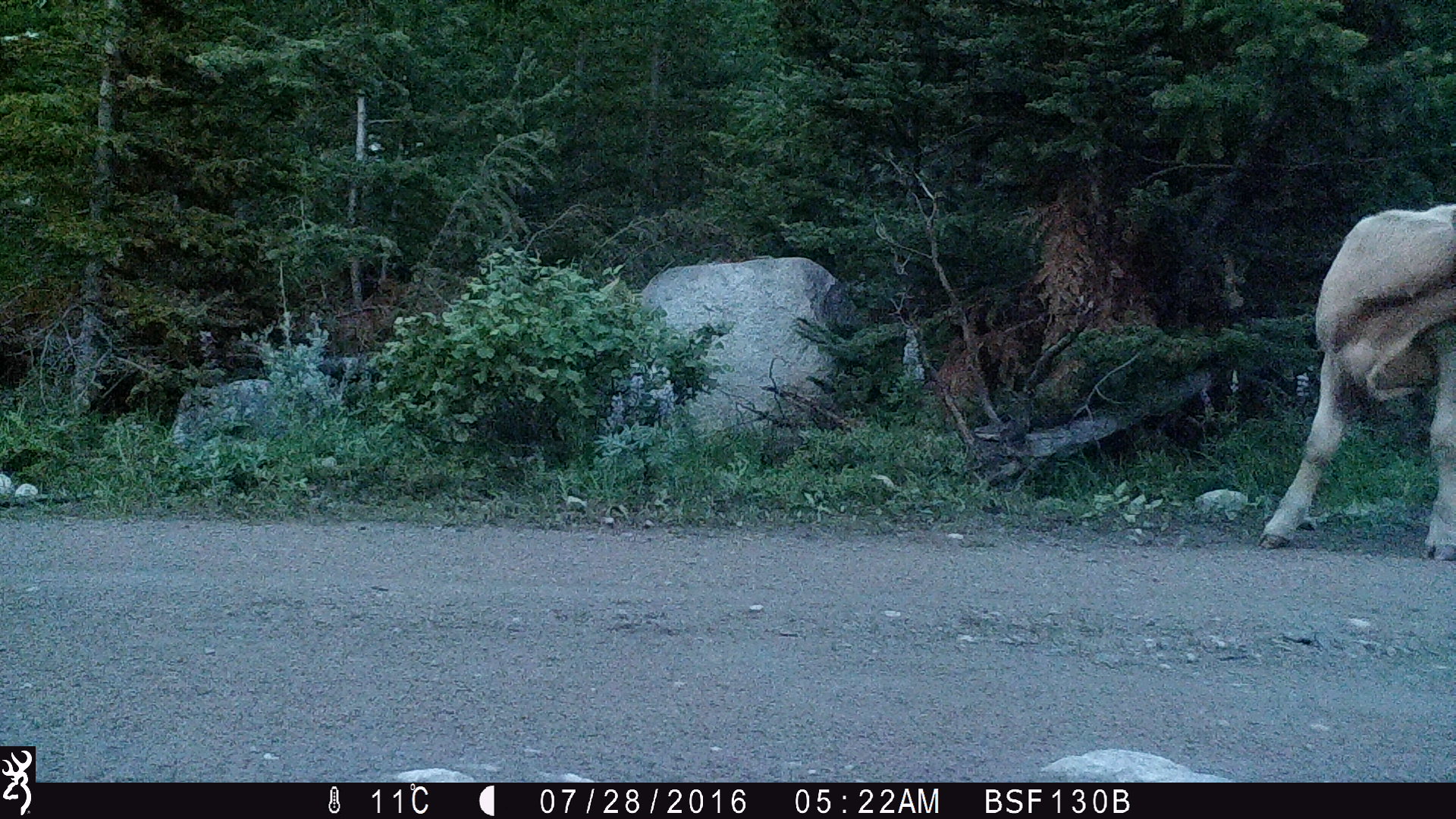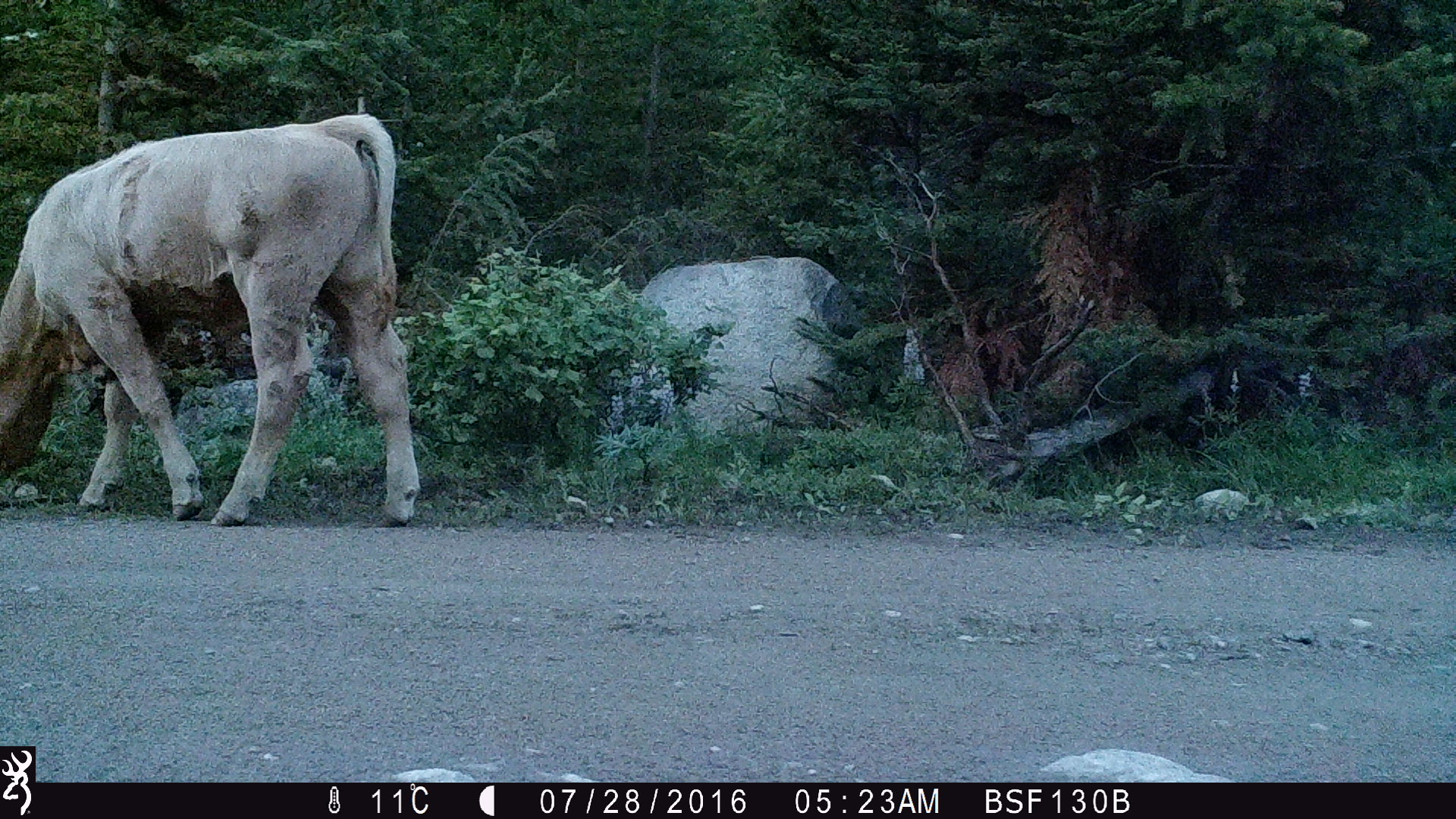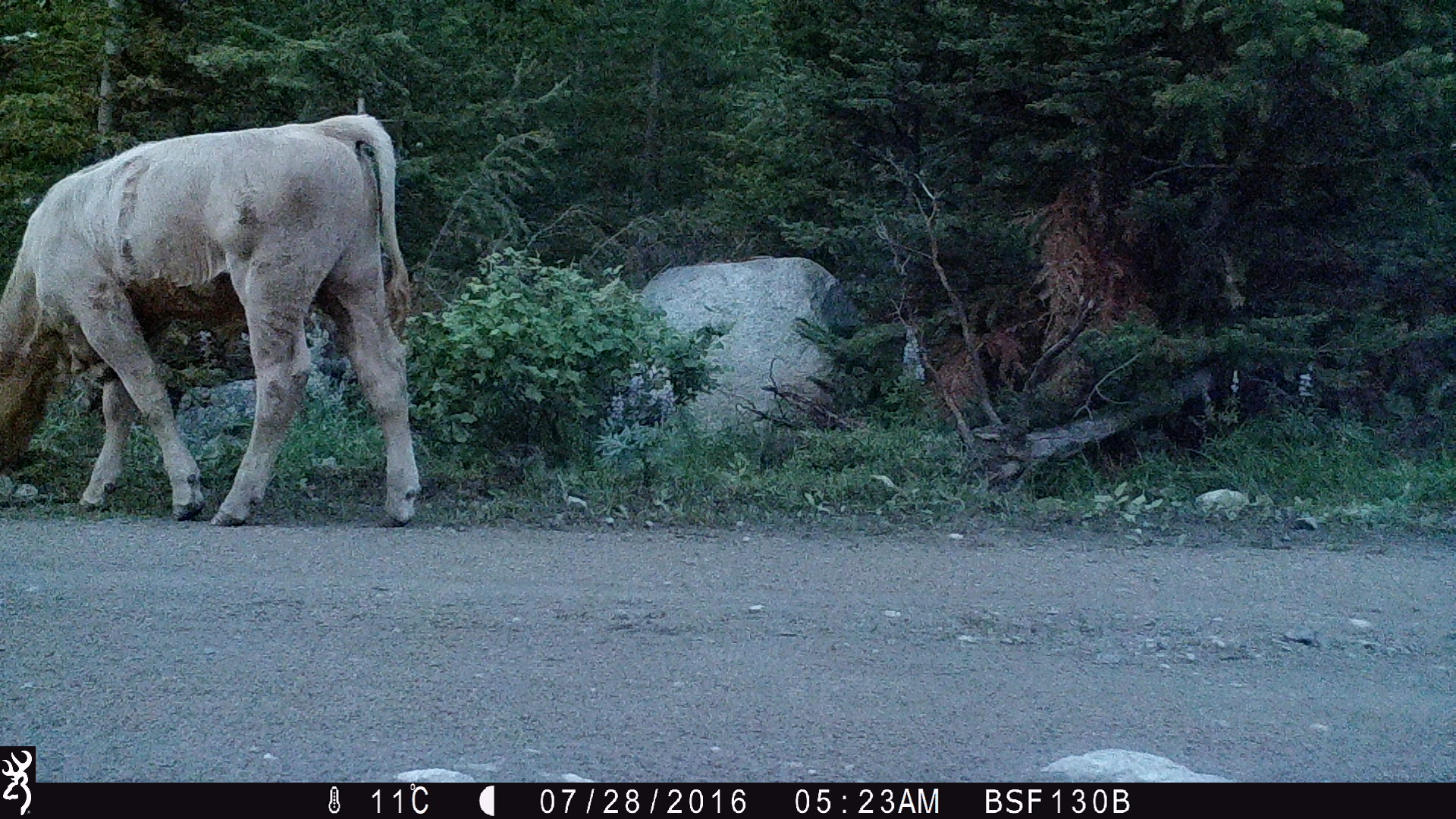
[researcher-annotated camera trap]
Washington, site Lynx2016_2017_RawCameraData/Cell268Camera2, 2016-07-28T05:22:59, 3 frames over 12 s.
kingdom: Animalia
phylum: Chordata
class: Mammalia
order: Artiodactyla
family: Bovidae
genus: Bos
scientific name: Bos taurus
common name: domestic cattle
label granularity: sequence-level